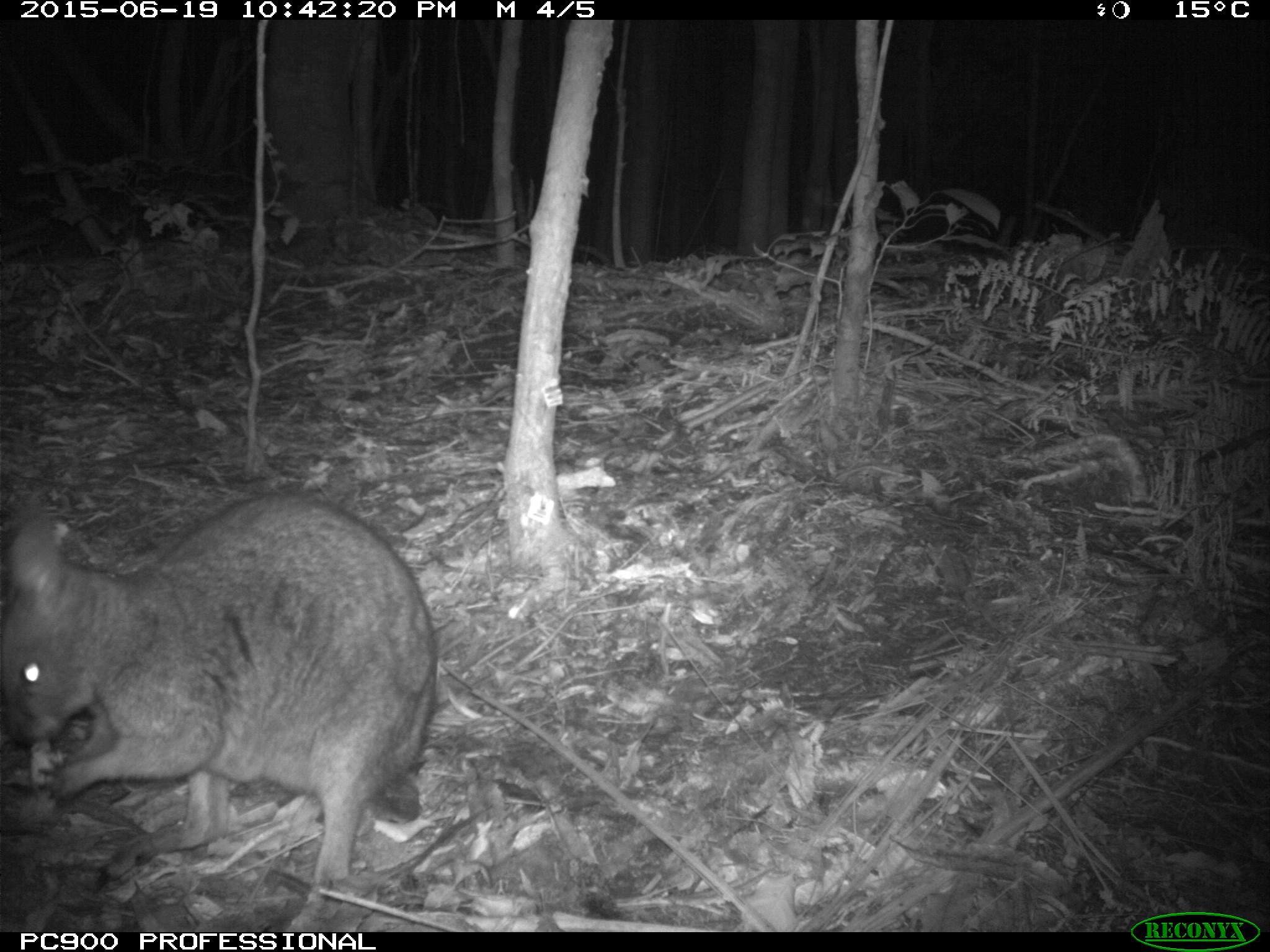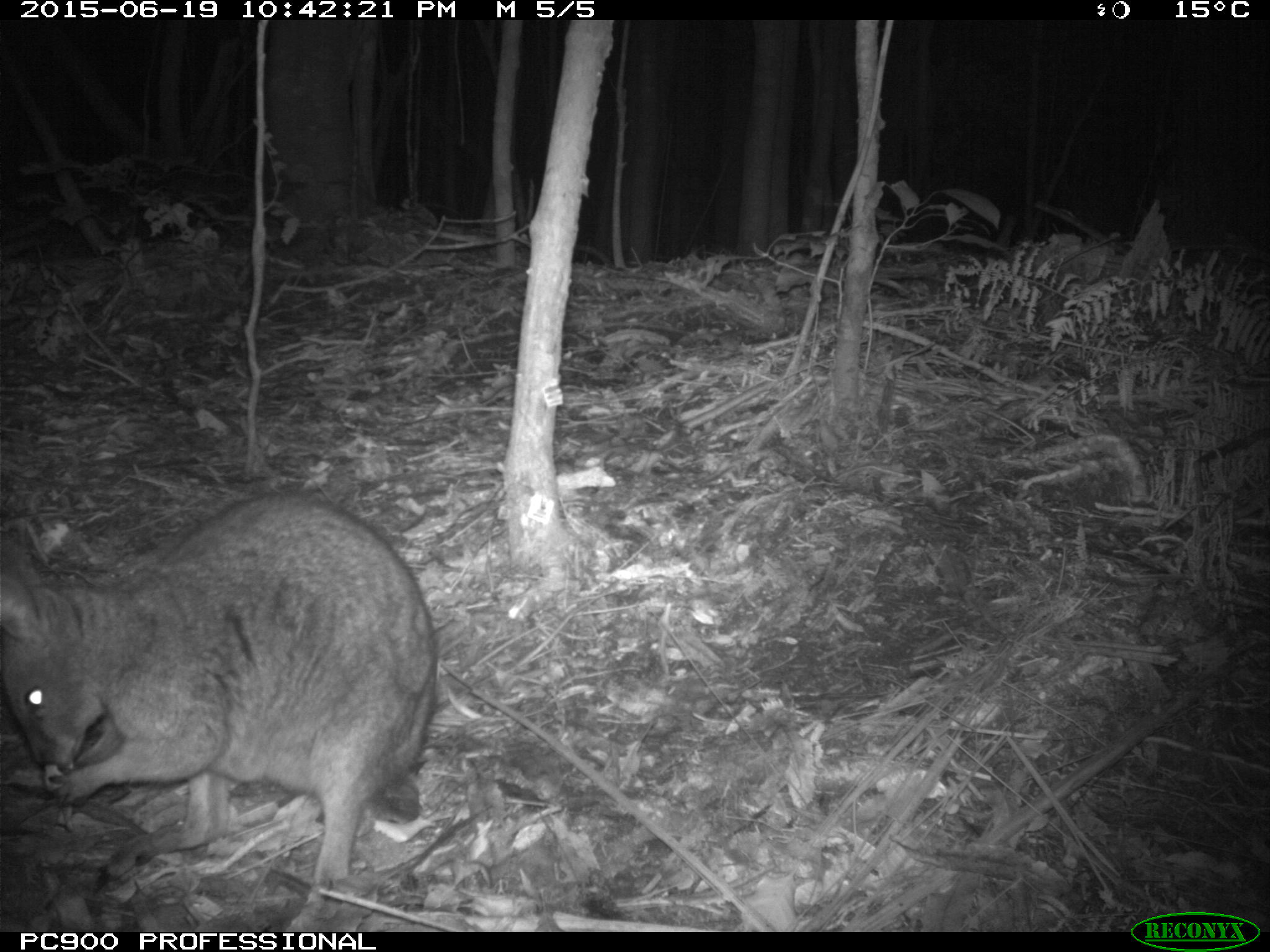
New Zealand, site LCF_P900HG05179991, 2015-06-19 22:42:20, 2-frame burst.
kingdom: Animalia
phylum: Chordata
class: Mammalia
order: Diprotodontia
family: Macropodidae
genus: Notamacropus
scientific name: Notamacropus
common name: wallaby